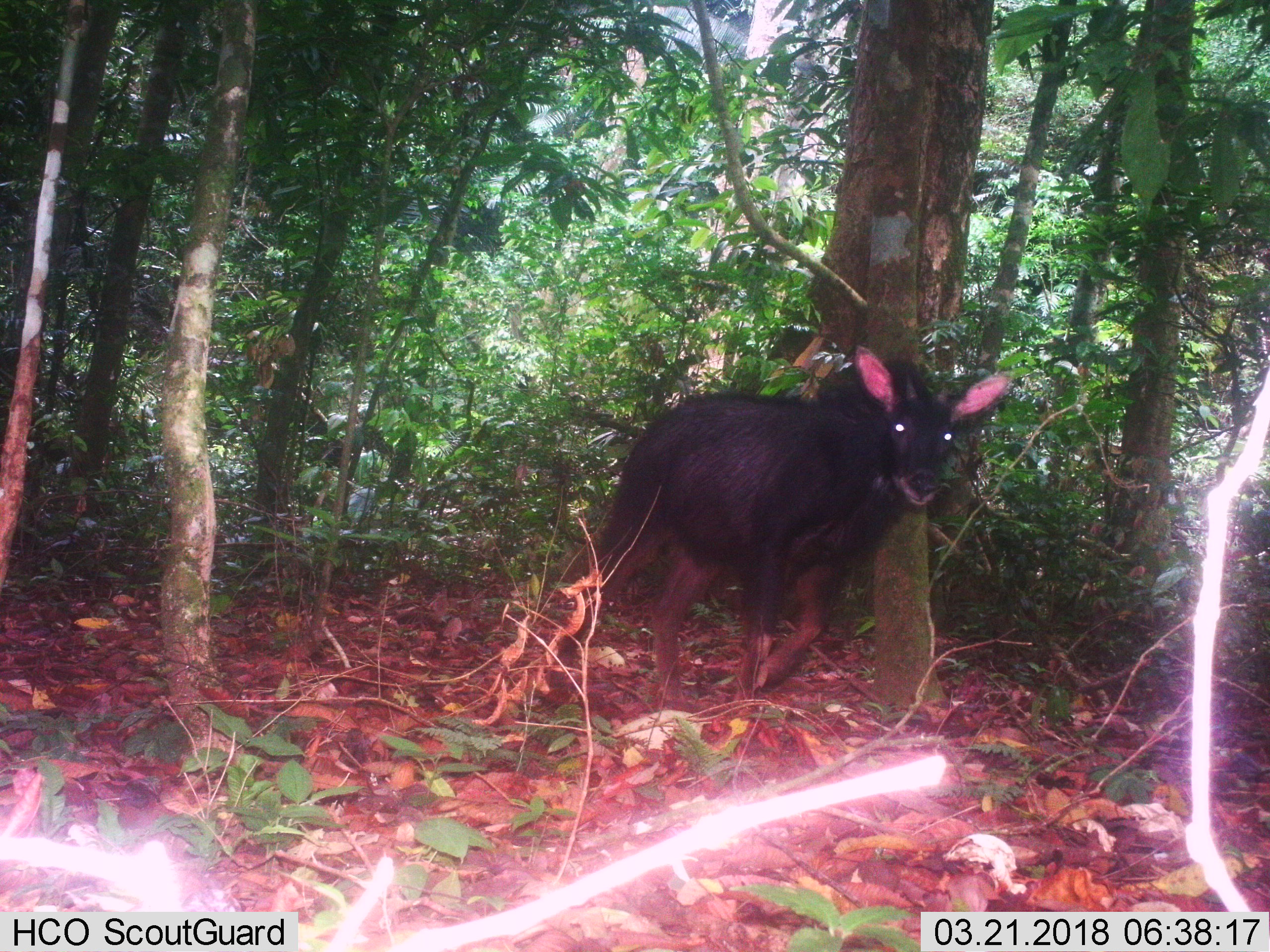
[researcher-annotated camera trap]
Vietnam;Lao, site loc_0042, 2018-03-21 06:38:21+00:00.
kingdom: Animalia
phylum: Chordata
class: Mammalia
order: Artiodactyla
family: Bovidae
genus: Capricornis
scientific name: Capricornis sumatraensis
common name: chinese serow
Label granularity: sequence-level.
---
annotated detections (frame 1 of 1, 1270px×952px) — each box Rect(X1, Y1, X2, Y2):
chinese serow: Rect(544, 341, 1013, 709)